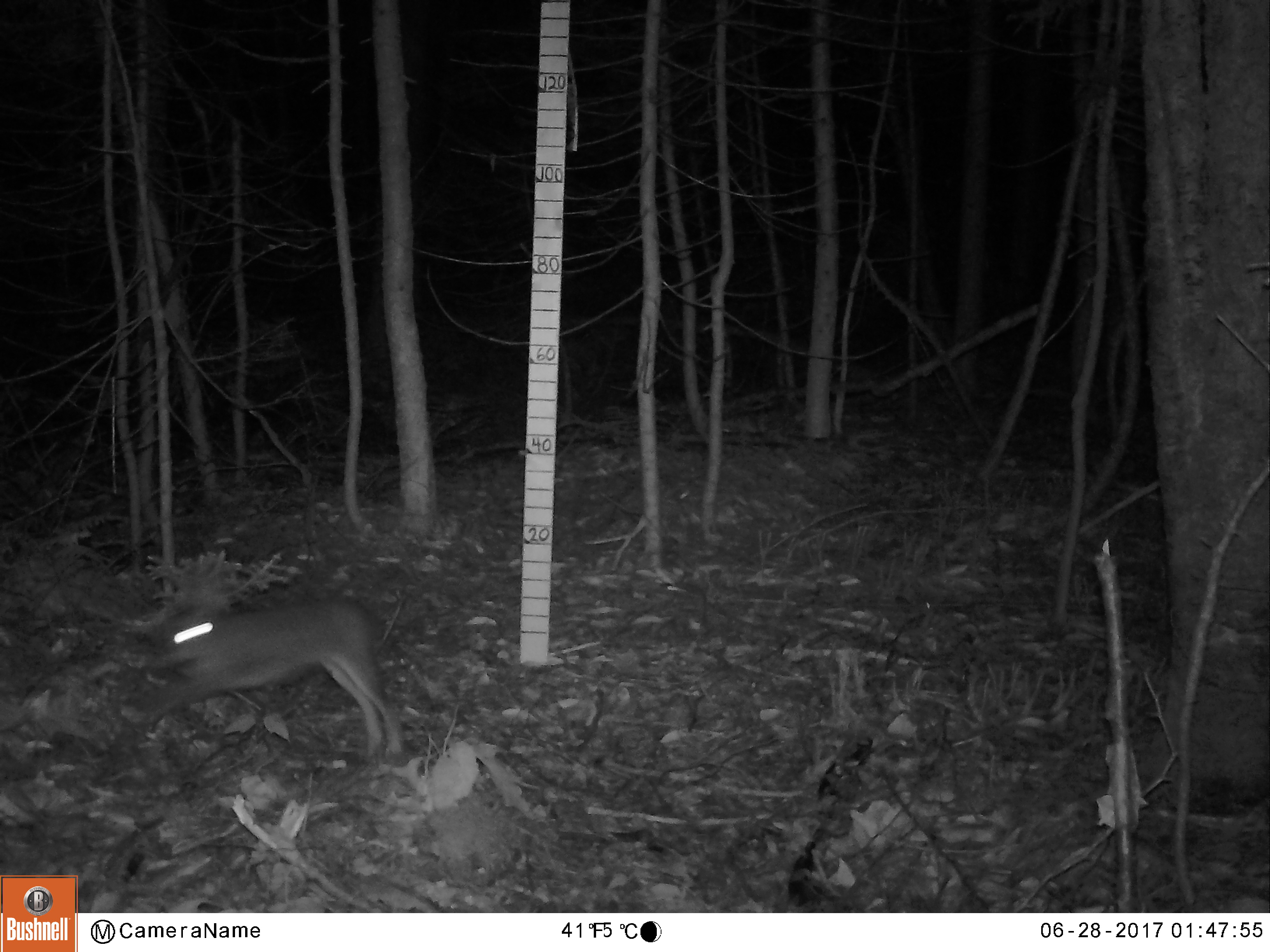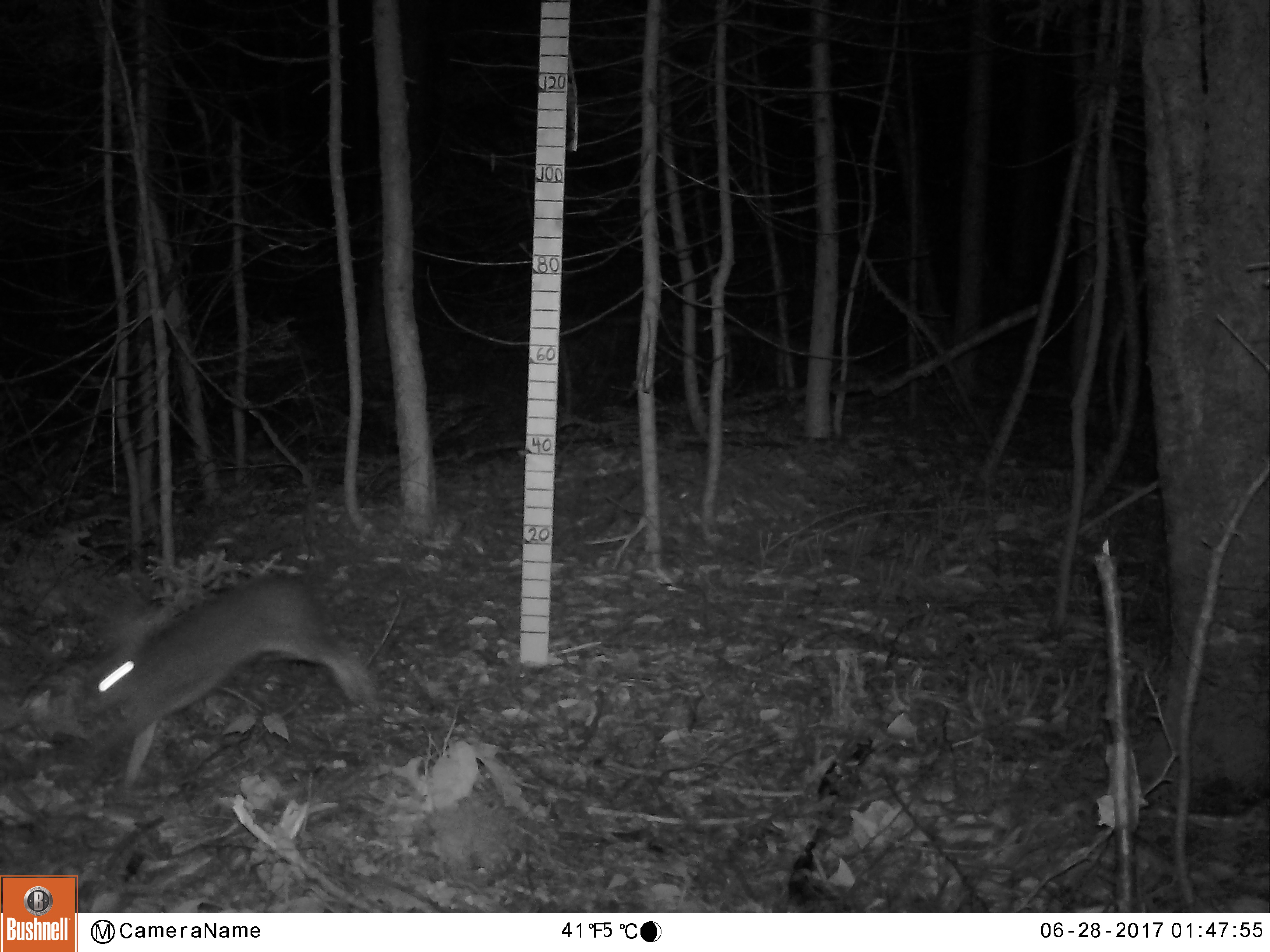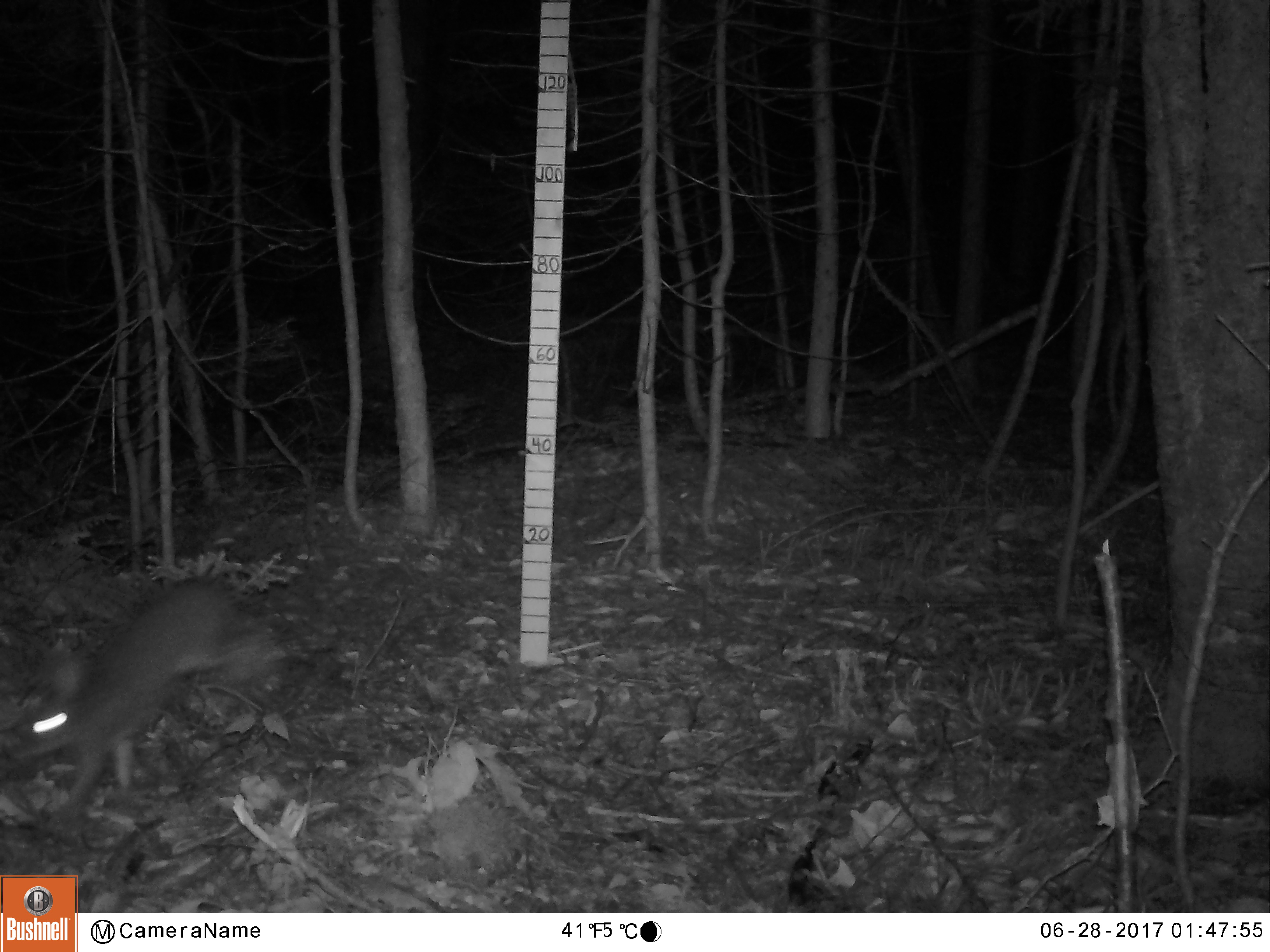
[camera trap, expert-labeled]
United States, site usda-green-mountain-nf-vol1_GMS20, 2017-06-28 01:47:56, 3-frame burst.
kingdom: Animalia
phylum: Chordata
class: Mammalia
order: Lagomorpha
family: Leporidae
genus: Lepus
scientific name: Lepus americanus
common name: snowshoe hare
Snowshoe hare (Lepus americanus).